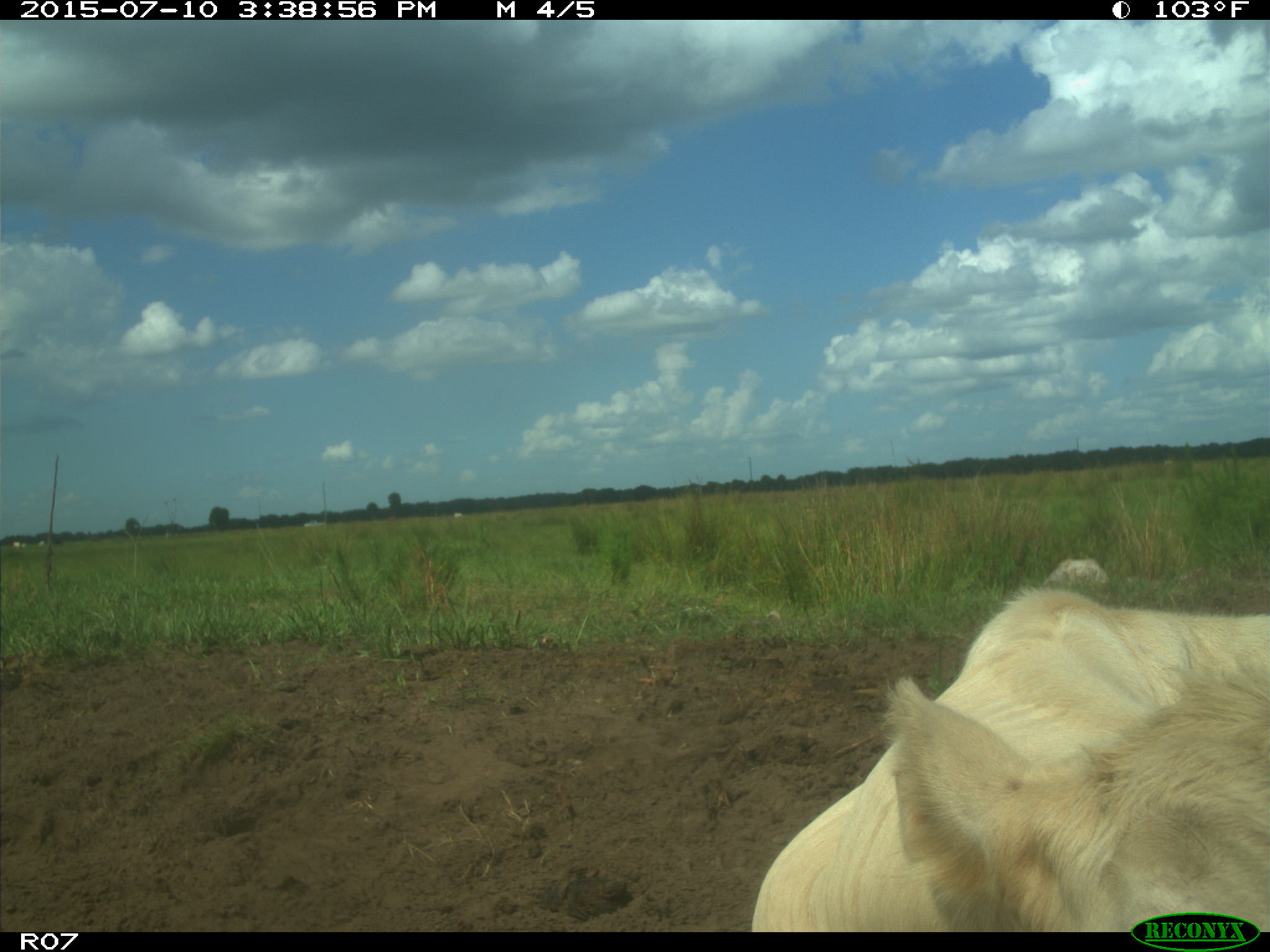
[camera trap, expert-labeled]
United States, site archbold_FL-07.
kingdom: Animalia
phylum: Chordata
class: Mammalia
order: Artiodactyla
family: Bovidae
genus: Bos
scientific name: Bos taurus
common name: domestic cow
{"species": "Bos taurus (domestic cow)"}